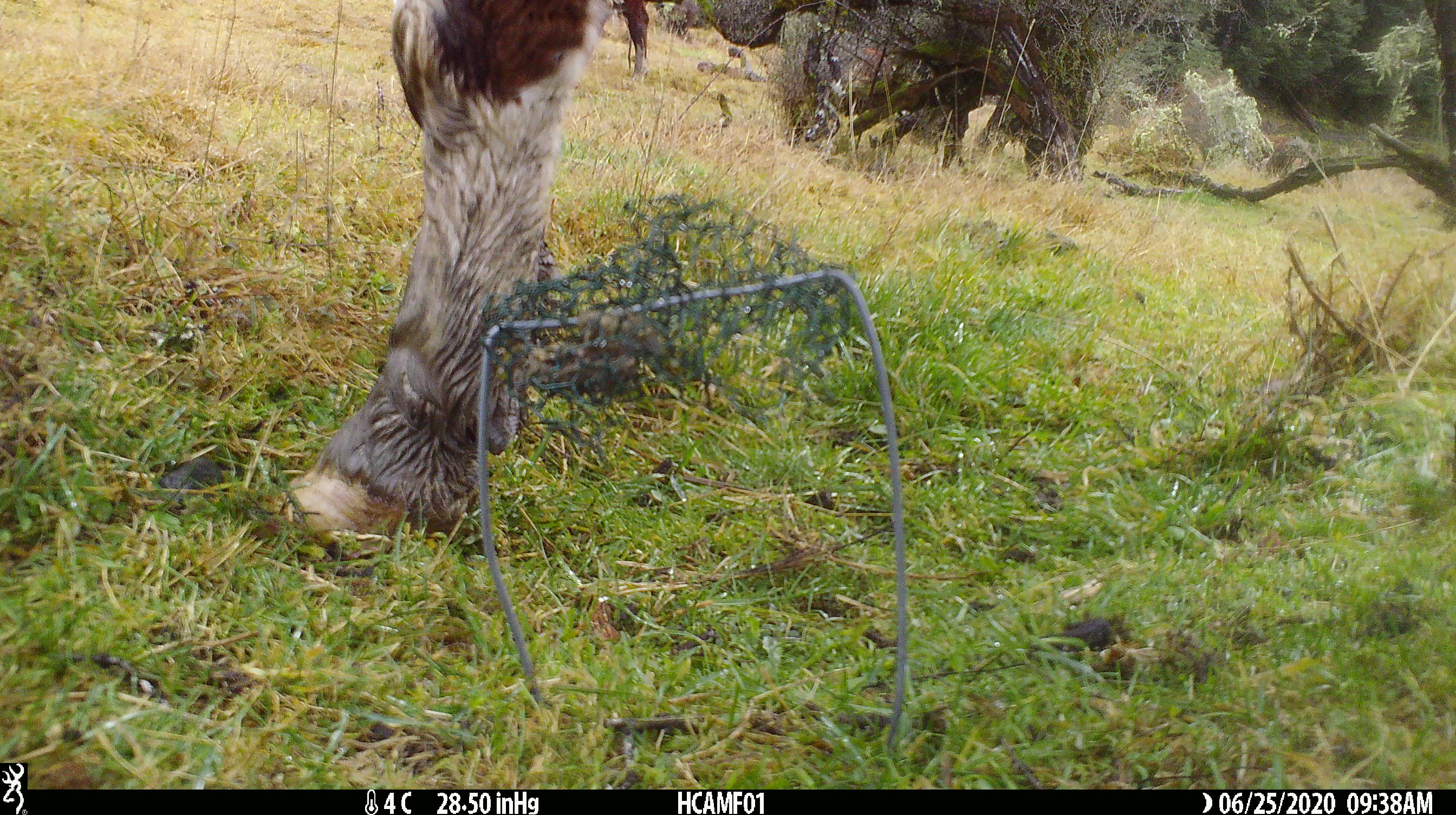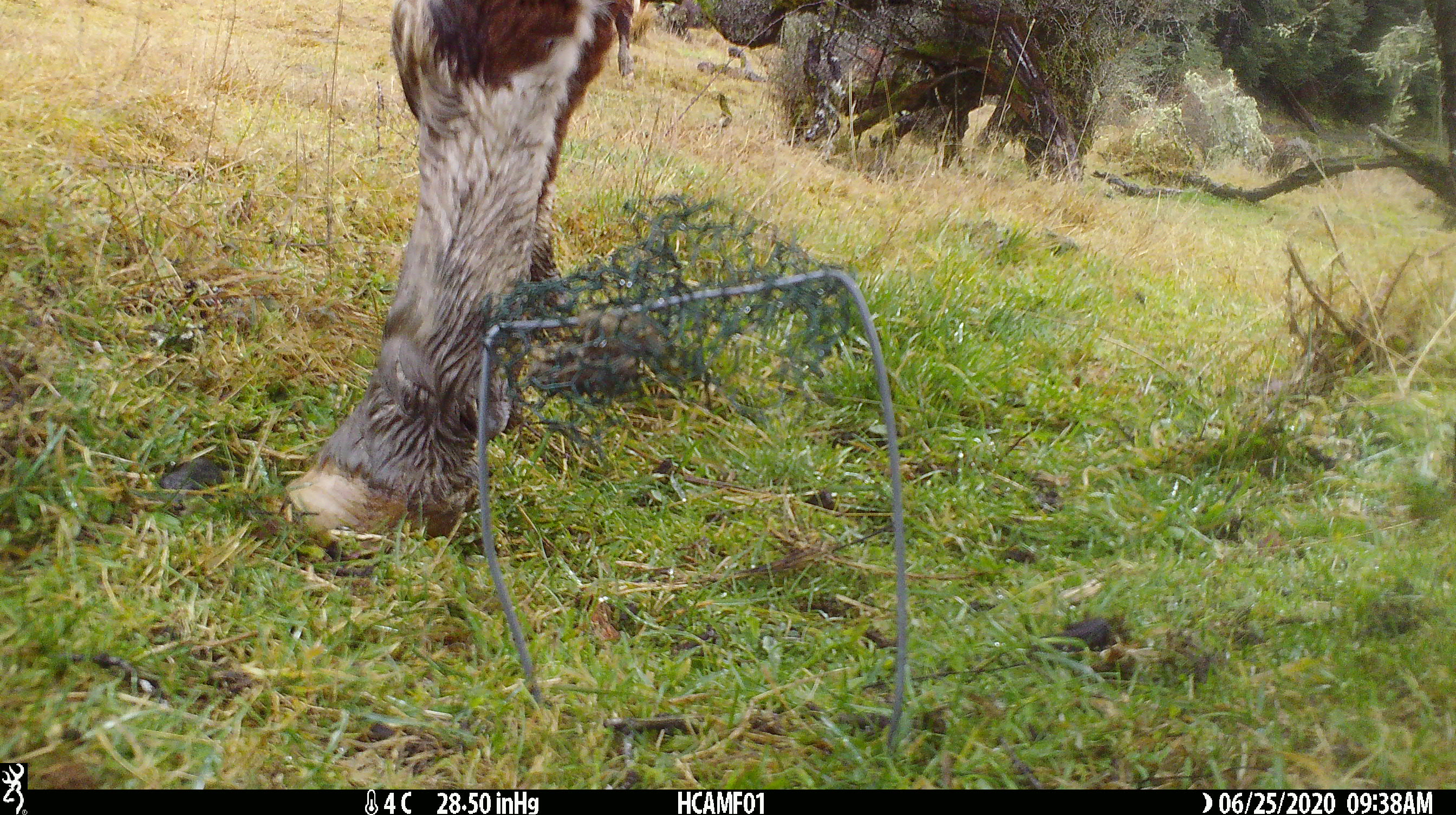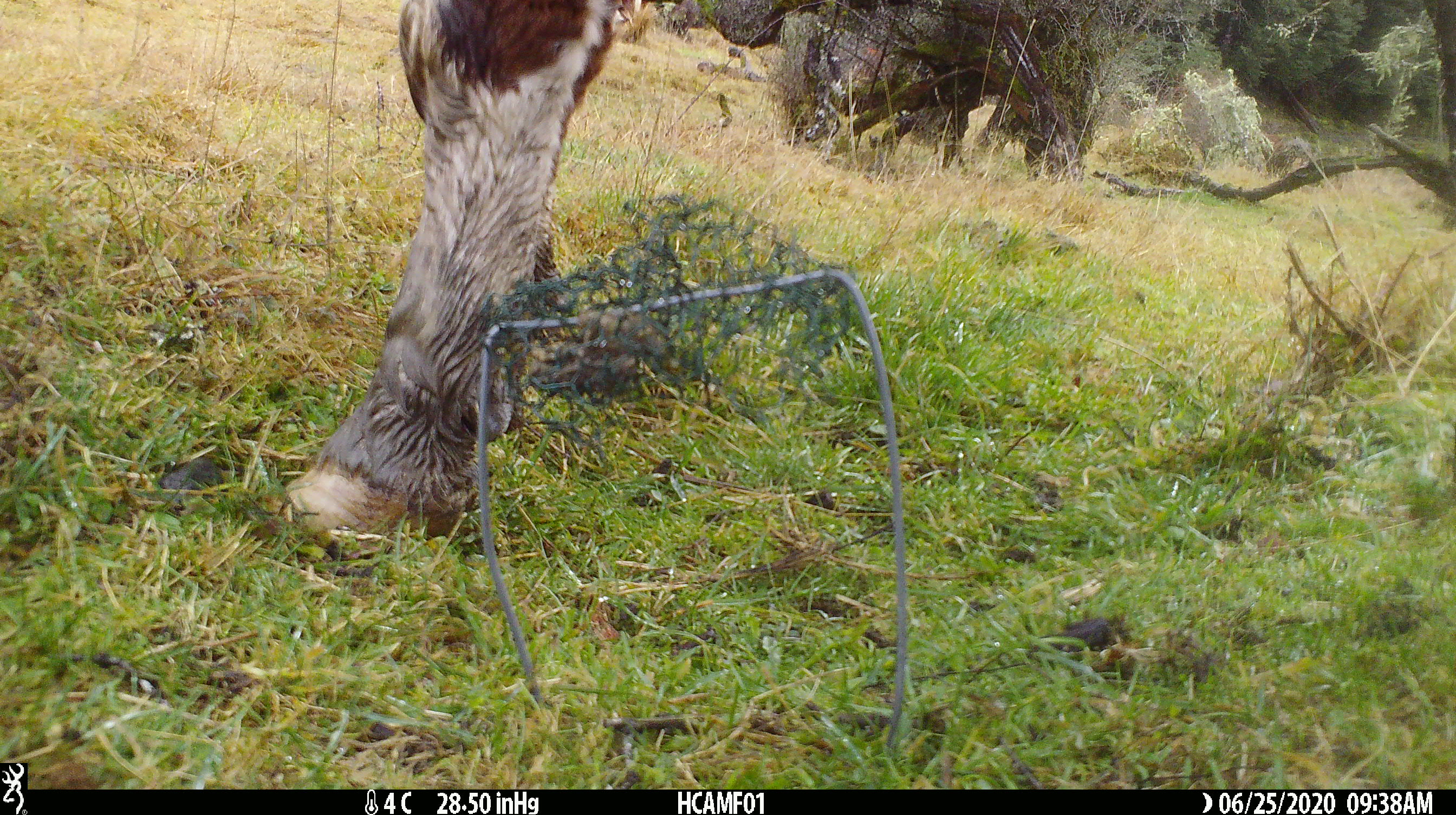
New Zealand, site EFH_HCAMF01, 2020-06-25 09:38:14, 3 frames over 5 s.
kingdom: Animalia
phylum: Chordata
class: Mammalia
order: Artiodactyla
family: Bovidae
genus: Bos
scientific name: Bos taurus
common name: domestic cow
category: cow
Cow (domestic cow) (Bos taurus).